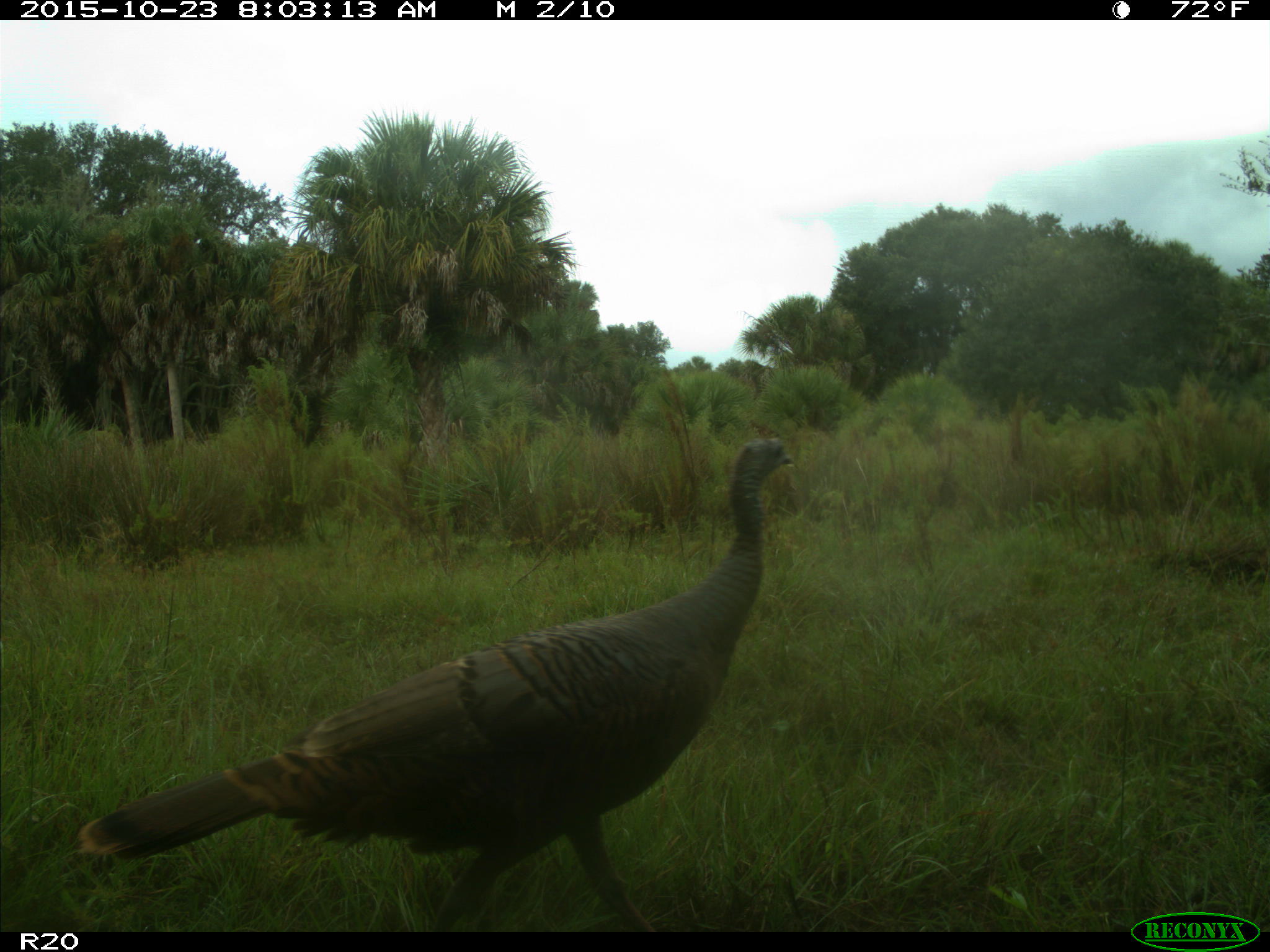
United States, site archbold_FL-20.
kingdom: Animalia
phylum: Chordata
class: Aves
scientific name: Aves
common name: birds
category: unidentified bird